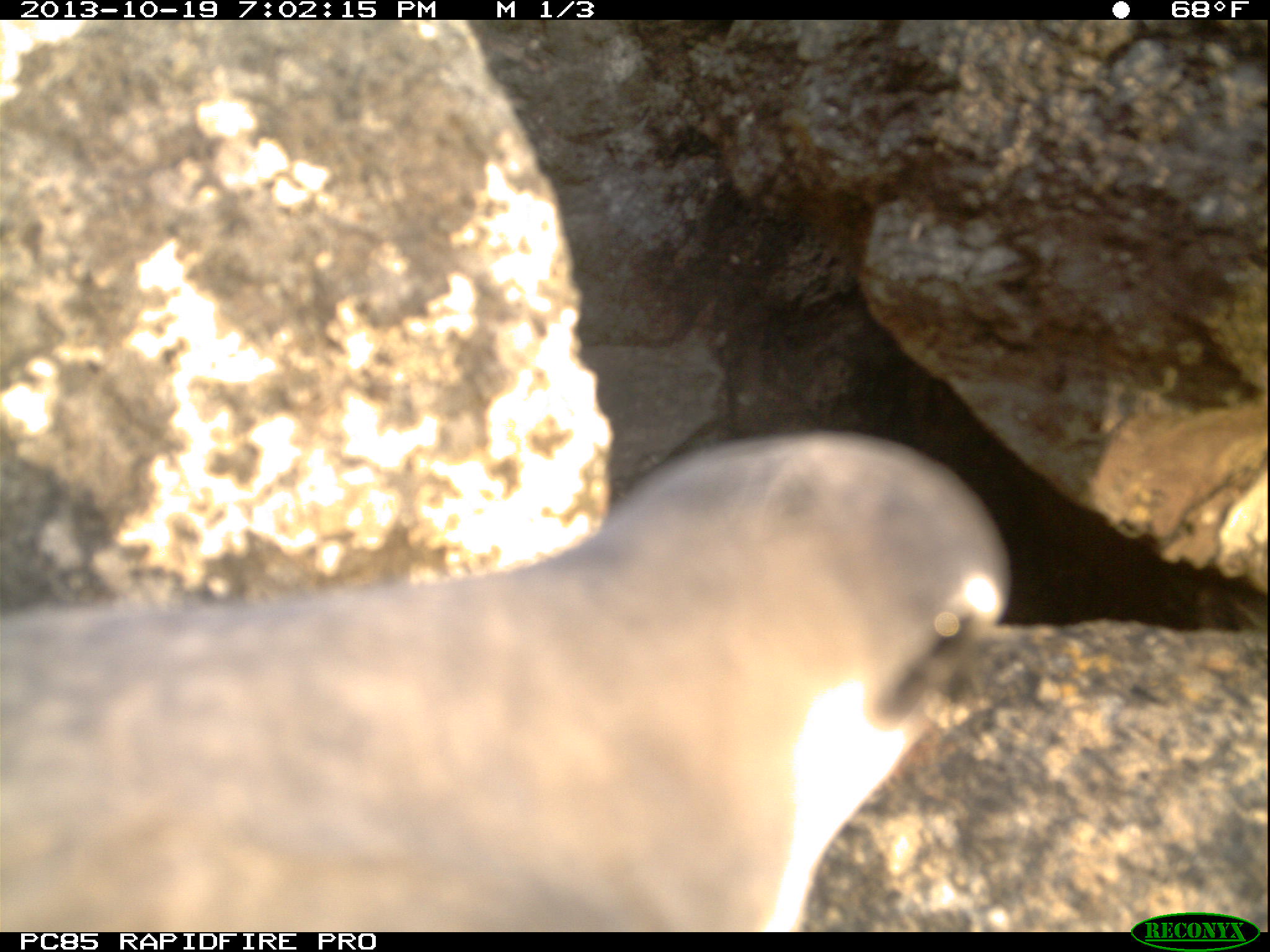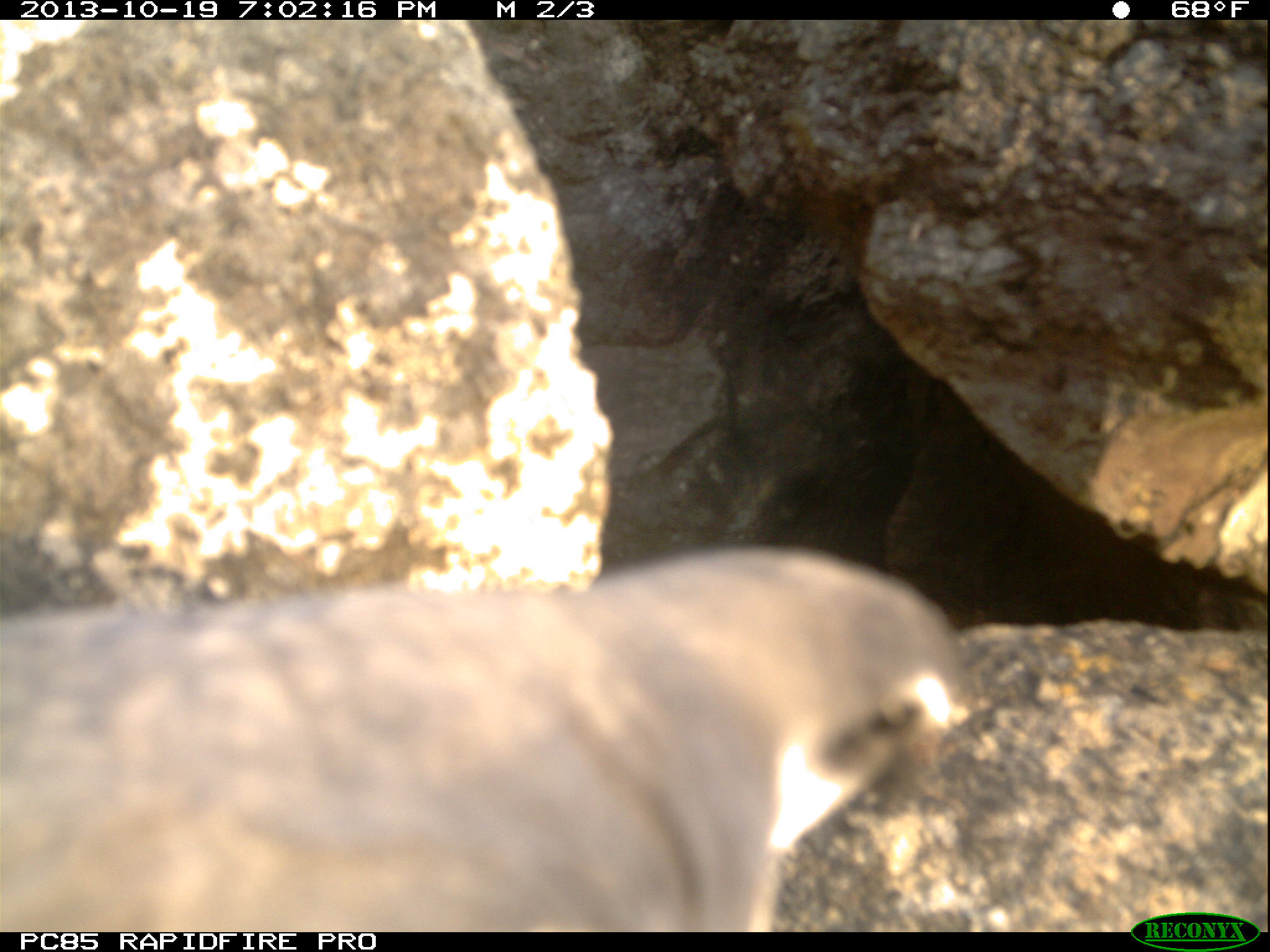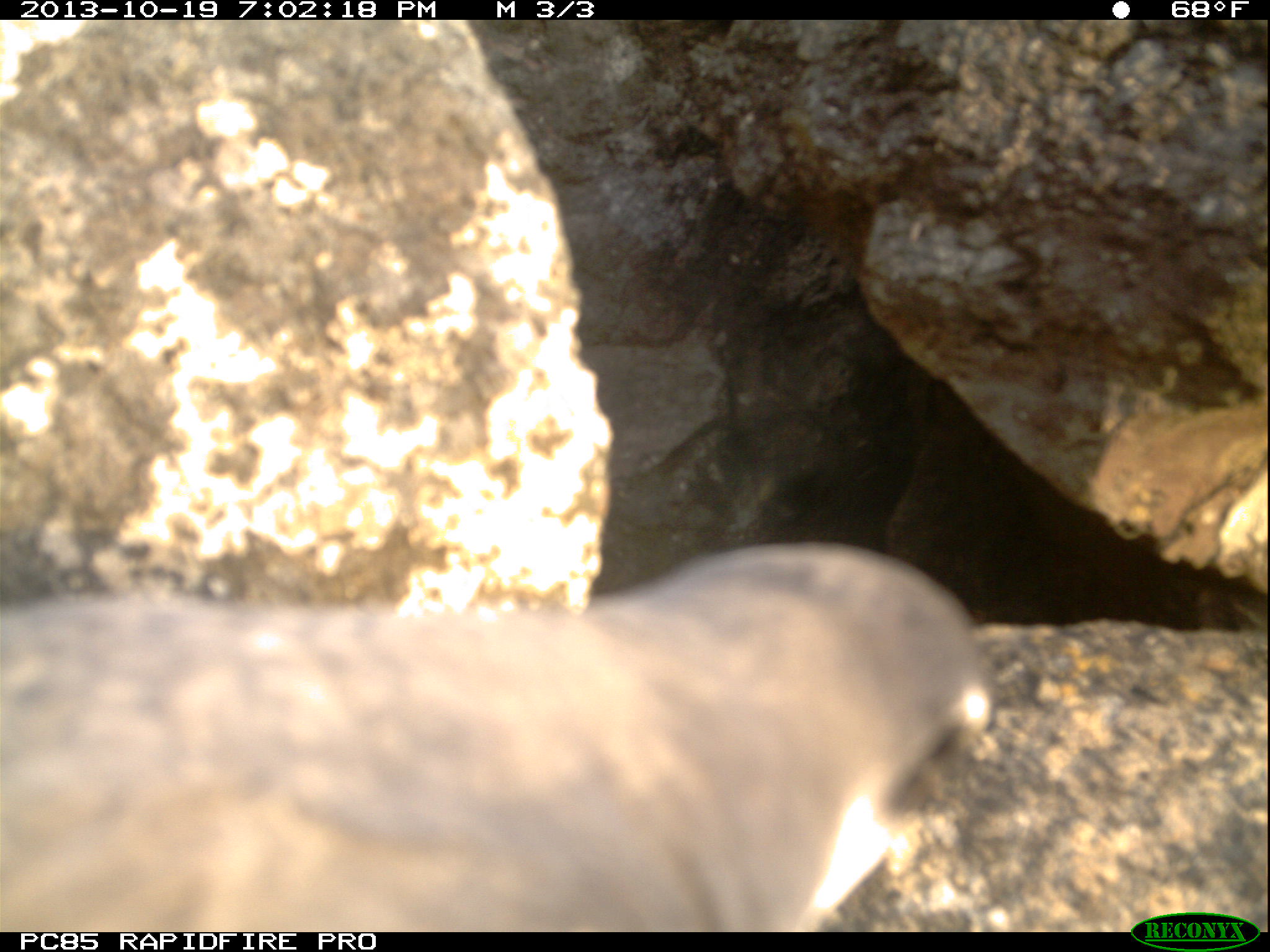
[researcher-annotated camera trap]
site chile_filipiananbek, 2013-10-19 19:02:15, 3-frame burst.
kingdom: Animalia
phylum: Chordata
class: Aves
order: Procellariiformes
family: Procellariidae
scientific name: Procellariidae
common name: petrel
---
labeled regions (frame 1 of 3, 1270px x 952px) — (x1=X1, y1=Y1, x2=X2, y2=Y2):
petrel: (x1=0, y1=431, x2=1027, y2=927)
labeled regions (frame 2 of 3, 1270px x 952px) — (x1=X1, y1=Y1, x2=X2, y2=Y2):
petrel: (x1=0, y1=553, x2=1010, y2=925)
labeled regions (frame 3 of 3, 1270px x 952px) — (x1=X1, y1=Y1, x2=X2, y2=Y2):
petrel: (x1=0, y1=545, x2=1003, y2=924)